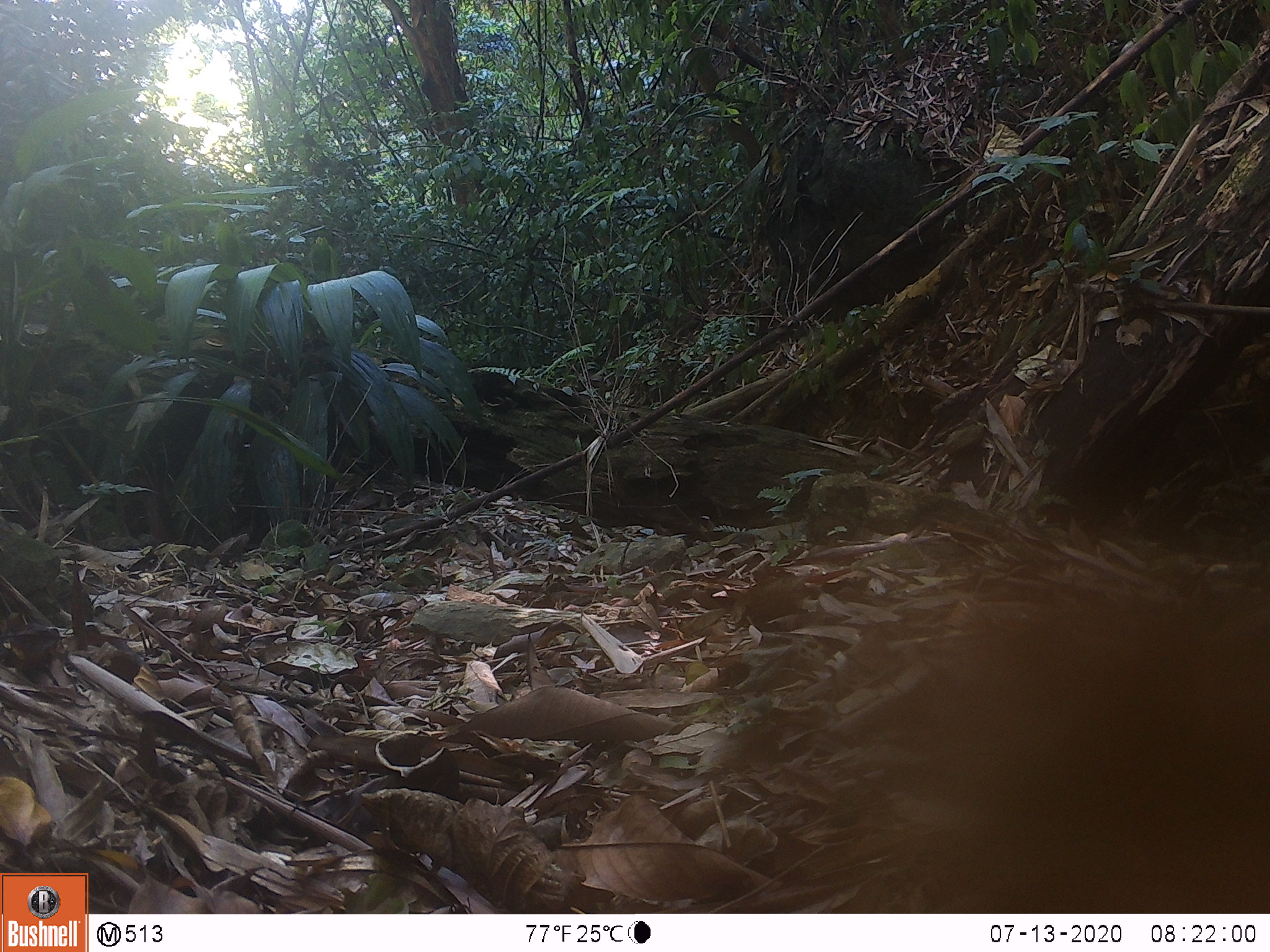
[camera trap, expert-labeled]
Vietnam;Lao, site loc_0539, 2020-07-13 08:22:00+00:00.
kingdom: Animalia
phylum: Chordata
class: Aves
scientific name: Aves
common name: bird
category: unidentified bird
Unidentified bird (bird) (Aves). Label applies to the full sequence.